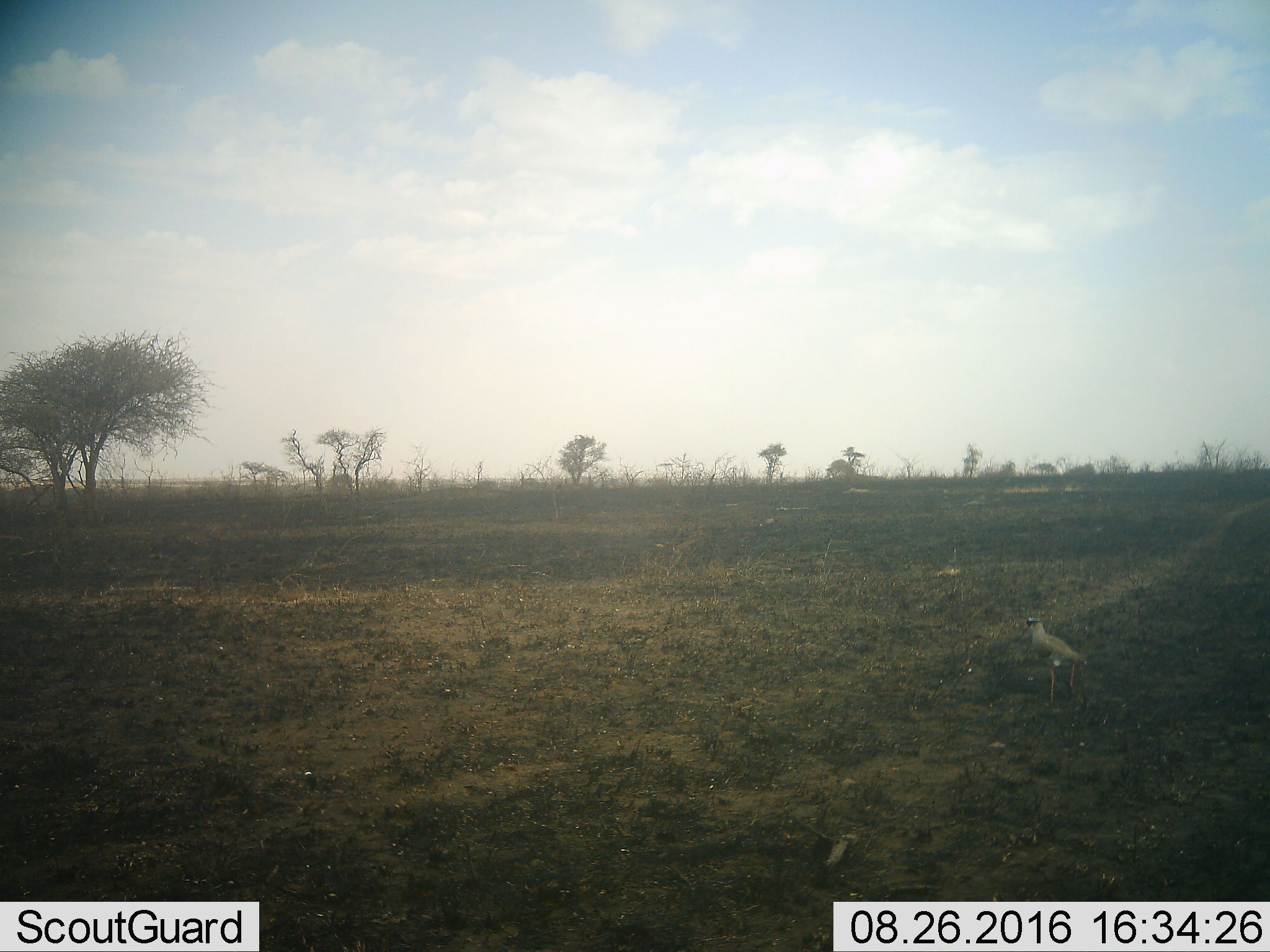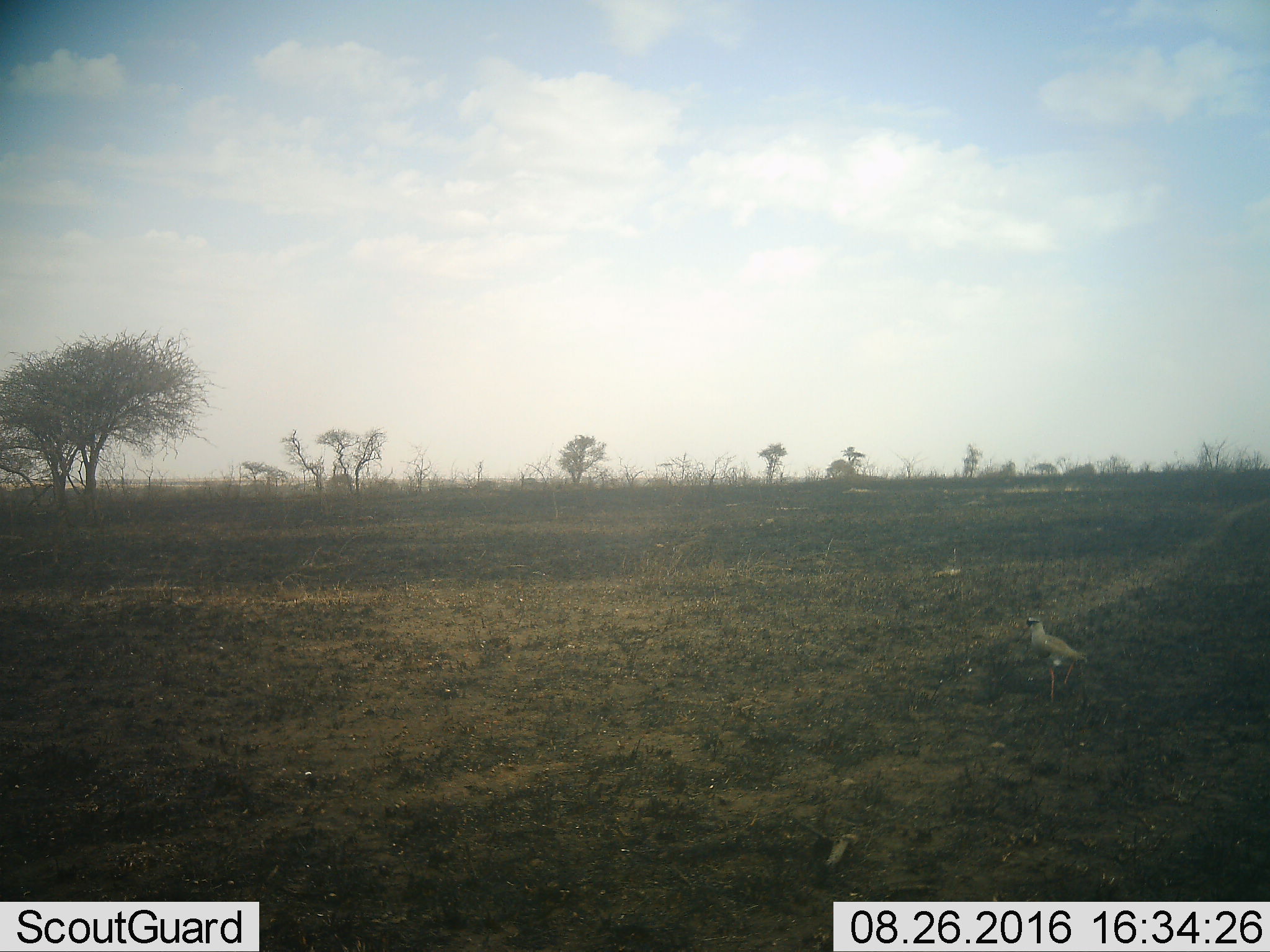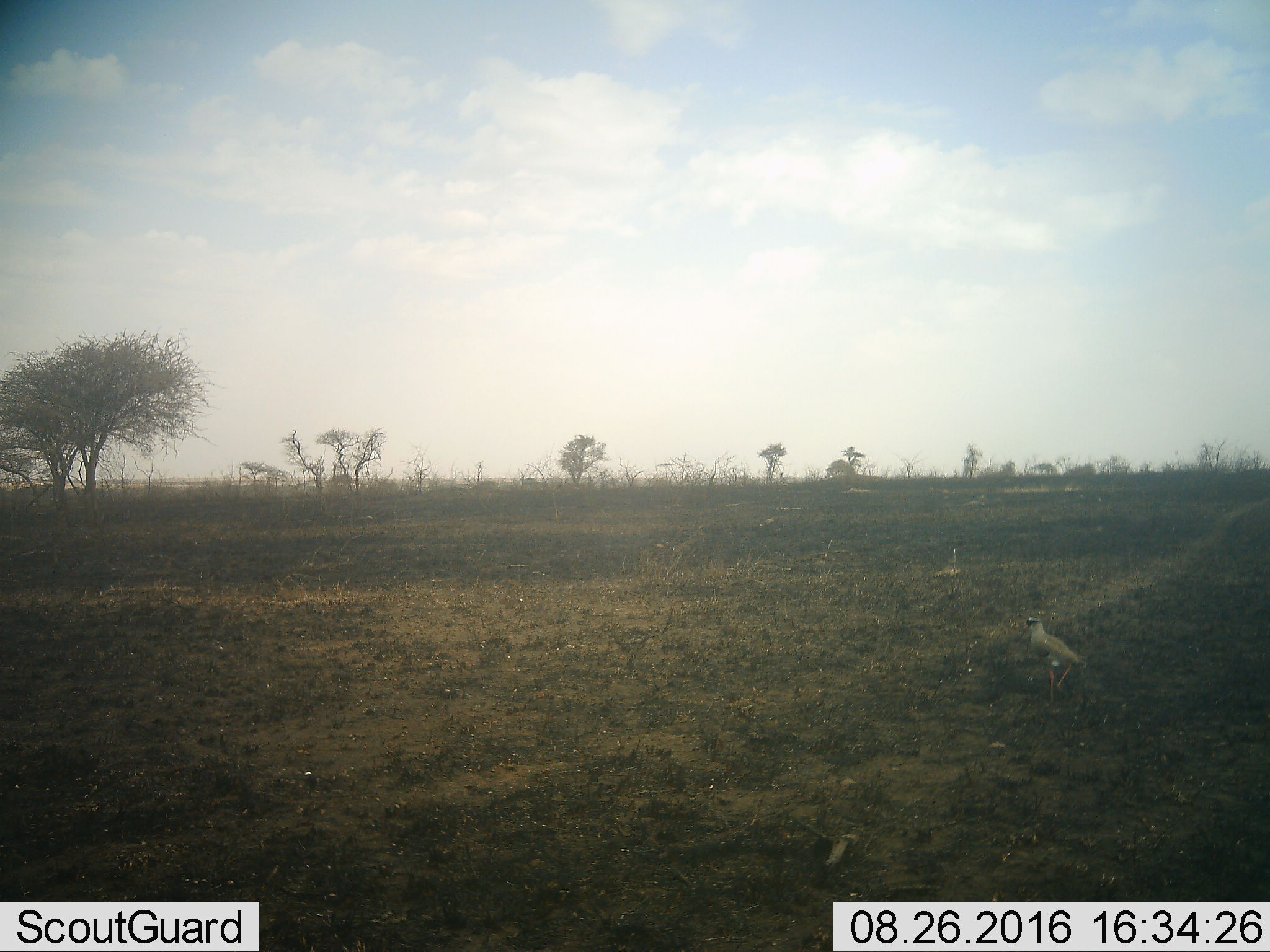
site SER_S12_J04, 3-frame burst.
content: unidentified animal